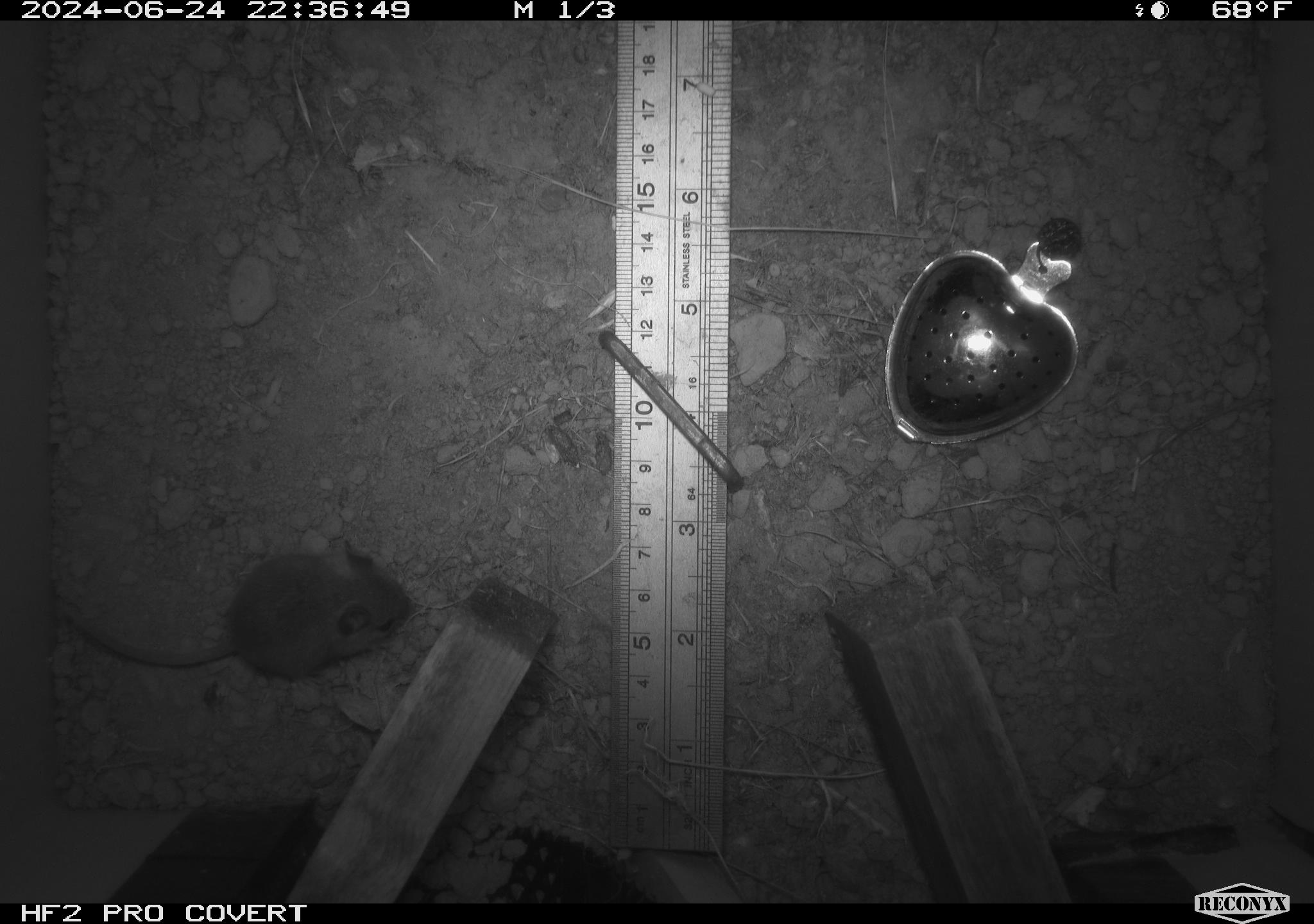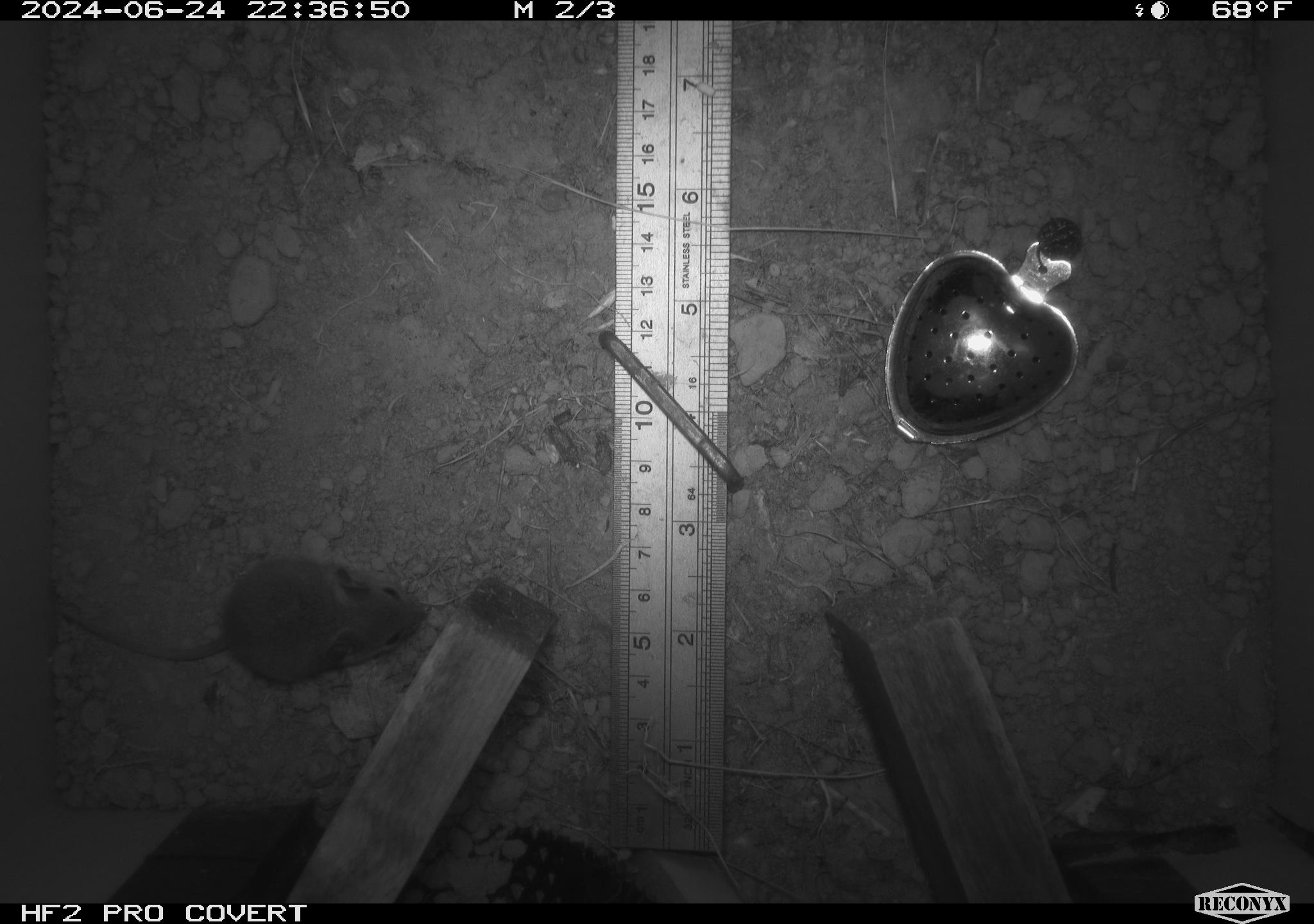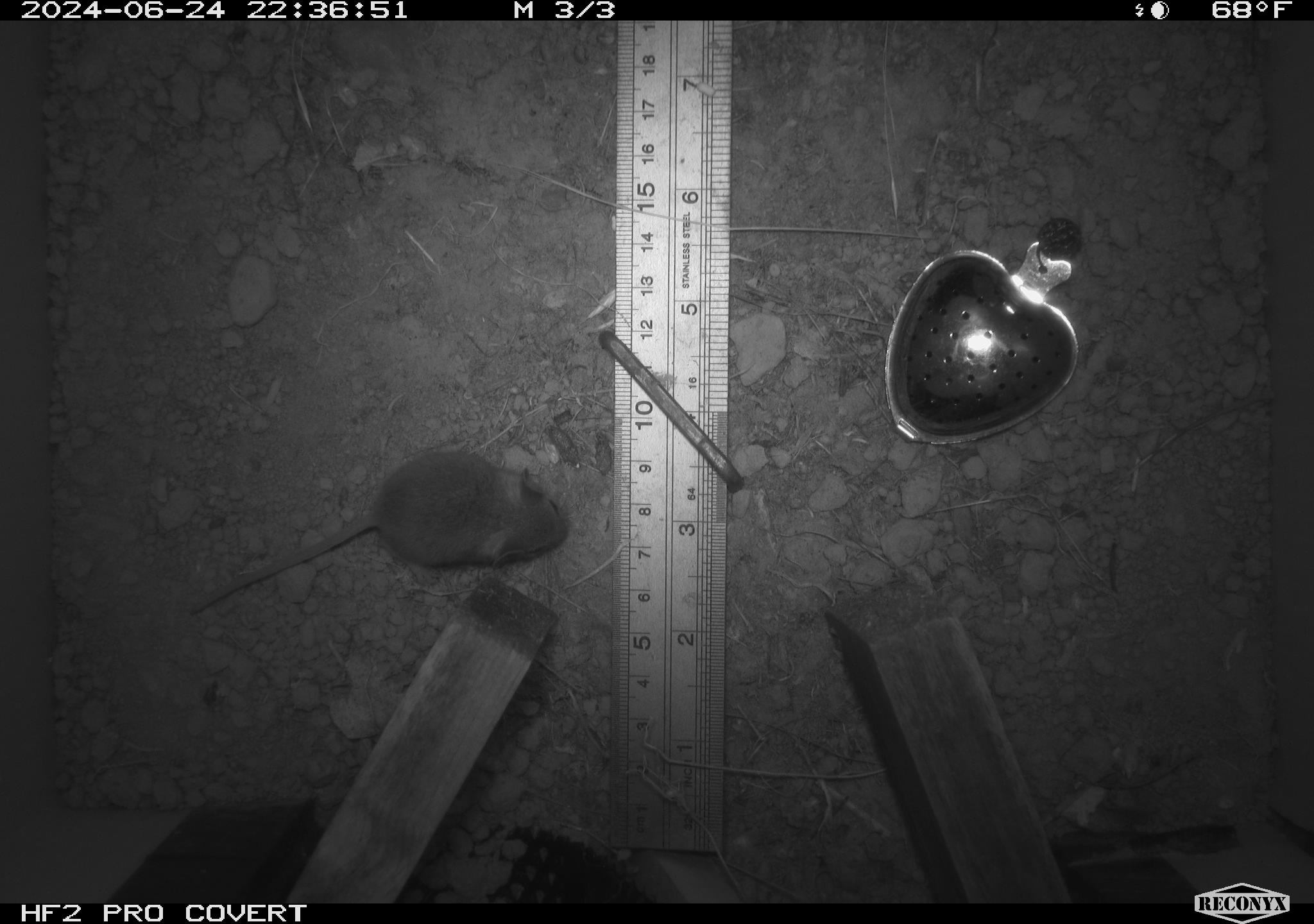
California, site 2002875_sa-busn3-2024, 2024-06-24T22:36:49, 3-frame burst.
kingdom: Animalia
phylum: Chordata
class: Mammalia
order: Rodentia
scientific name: Rodentia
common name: mouse species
Mouse species (Rodentia).